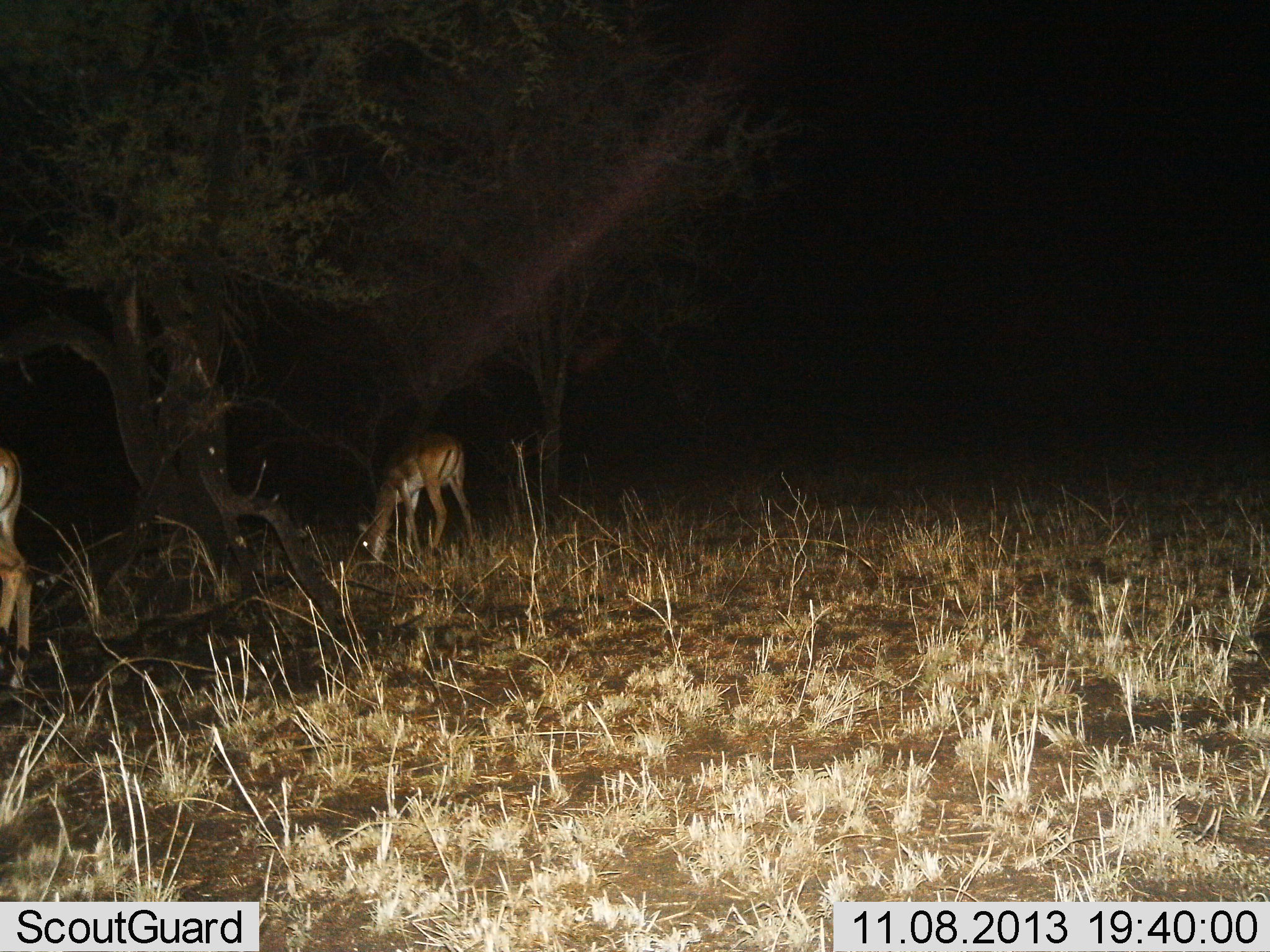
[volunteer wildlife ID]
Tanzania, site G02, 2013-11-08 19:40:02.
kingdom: Animalia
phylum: Chordata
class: Mammalia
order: Artiodactyla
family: Bovidae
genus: Aepyceros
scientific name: Aepyceros melampus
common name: impala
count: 2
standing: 20%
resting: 0%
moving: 0%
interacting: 0%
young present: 10%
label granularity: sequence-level